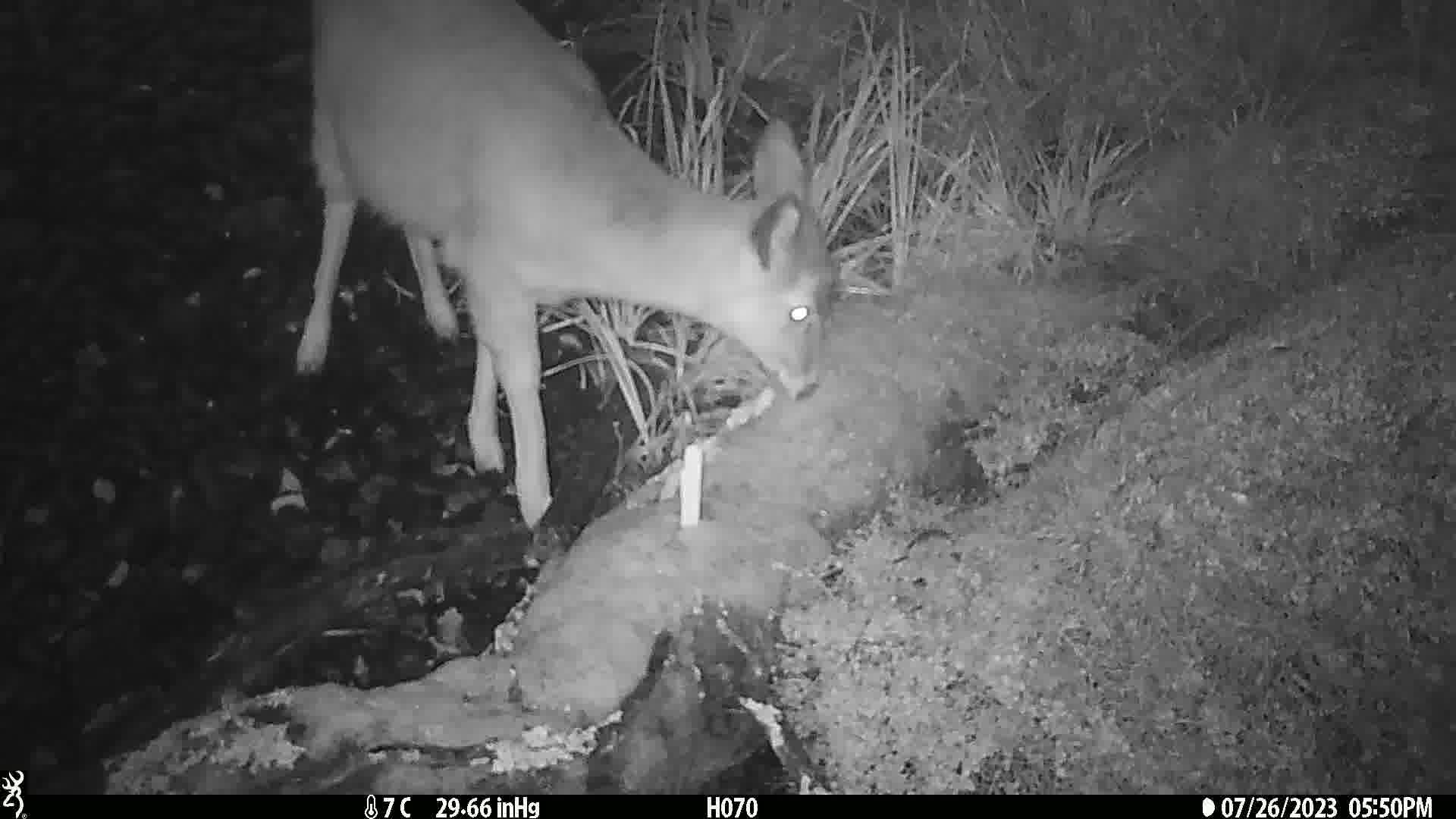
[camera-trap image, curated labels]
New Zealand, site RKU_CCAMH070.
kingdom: Animalia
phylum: Chordata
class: Mammalia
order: Artiodactyla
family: Cervidae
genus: Odocoileus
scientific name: Odocoileus virginianus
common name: white-tailed deer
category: white tailed deer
White tailed deer (white-tailed deer) (Odocoileus virginianus).